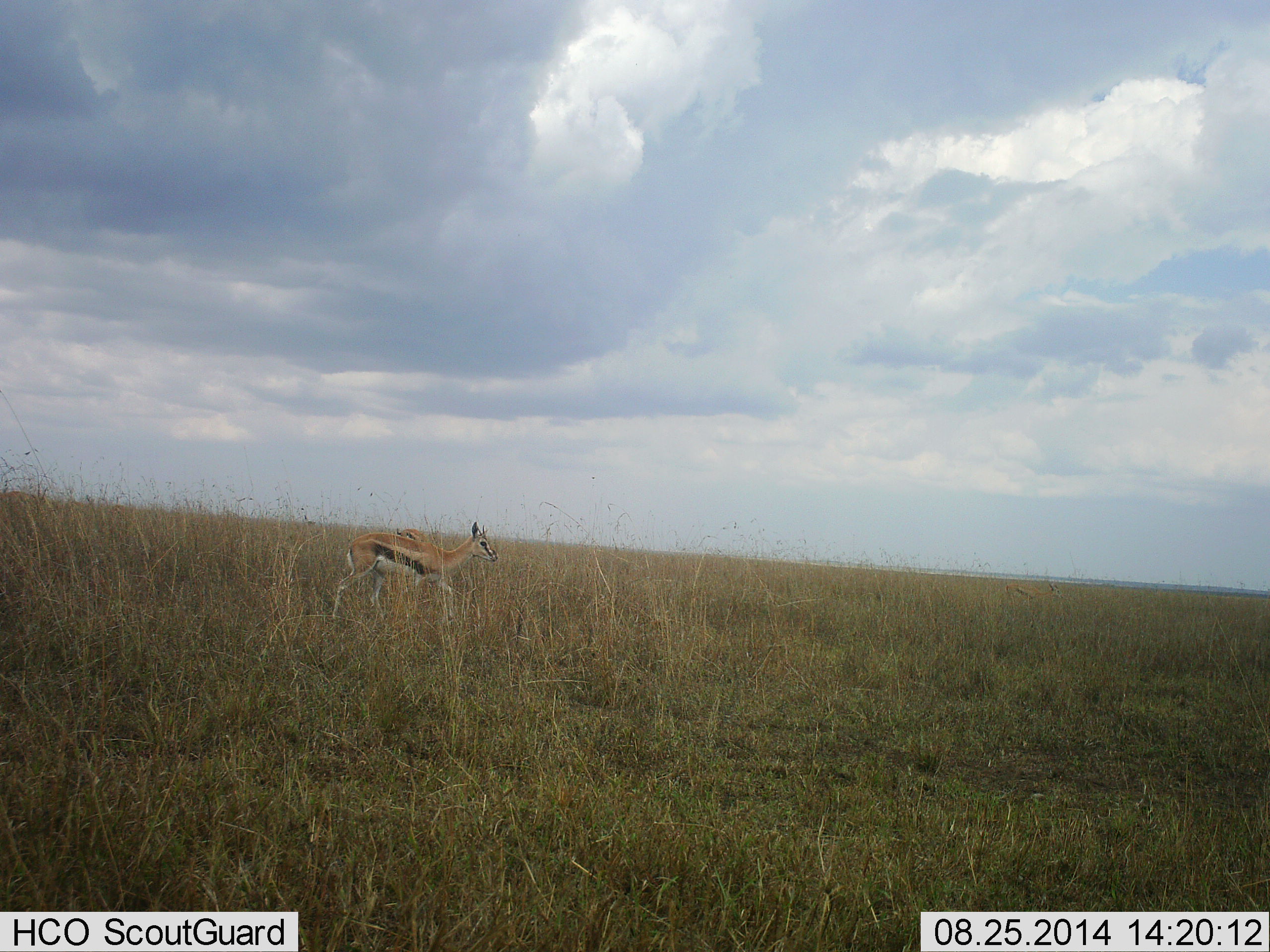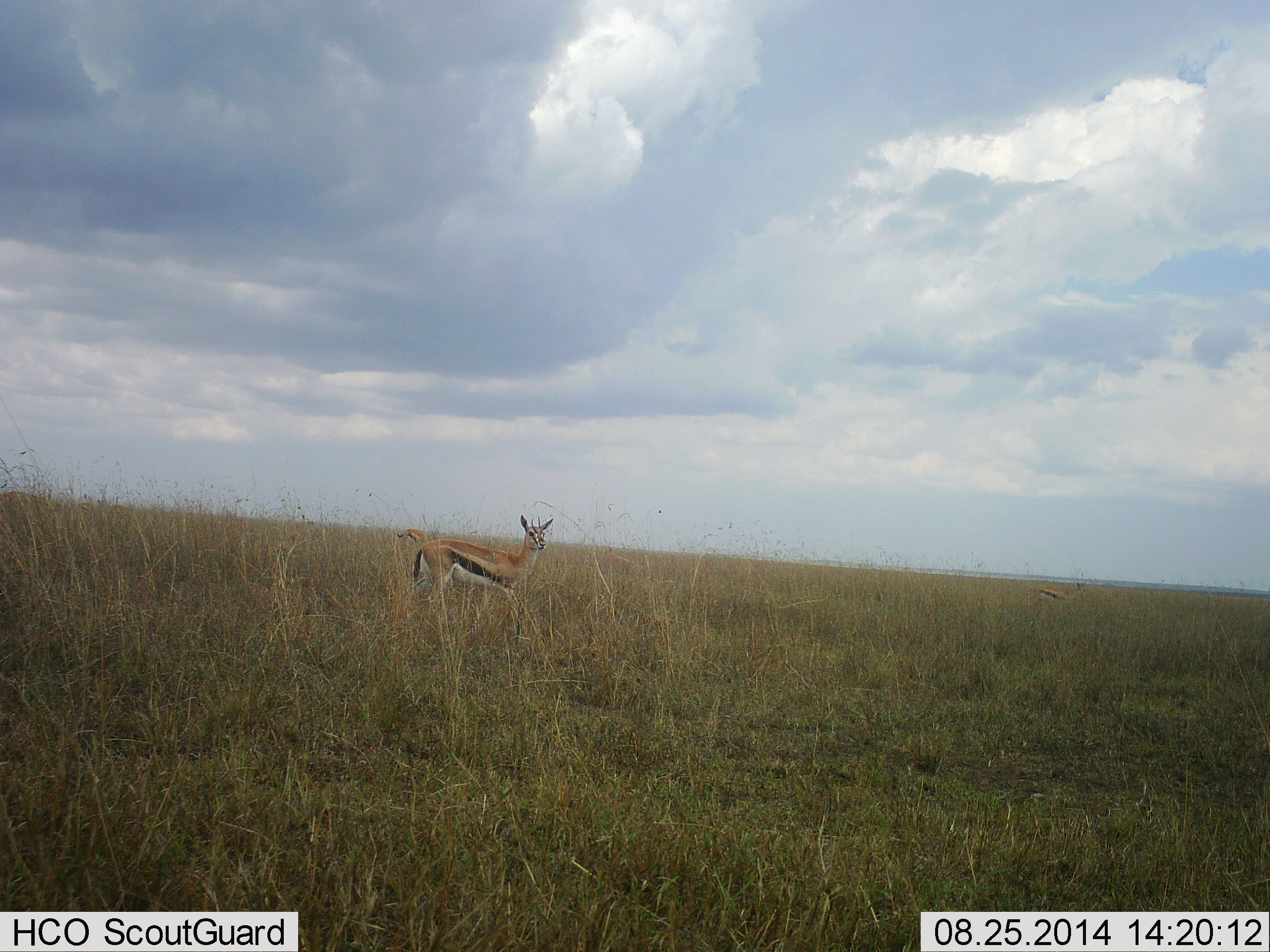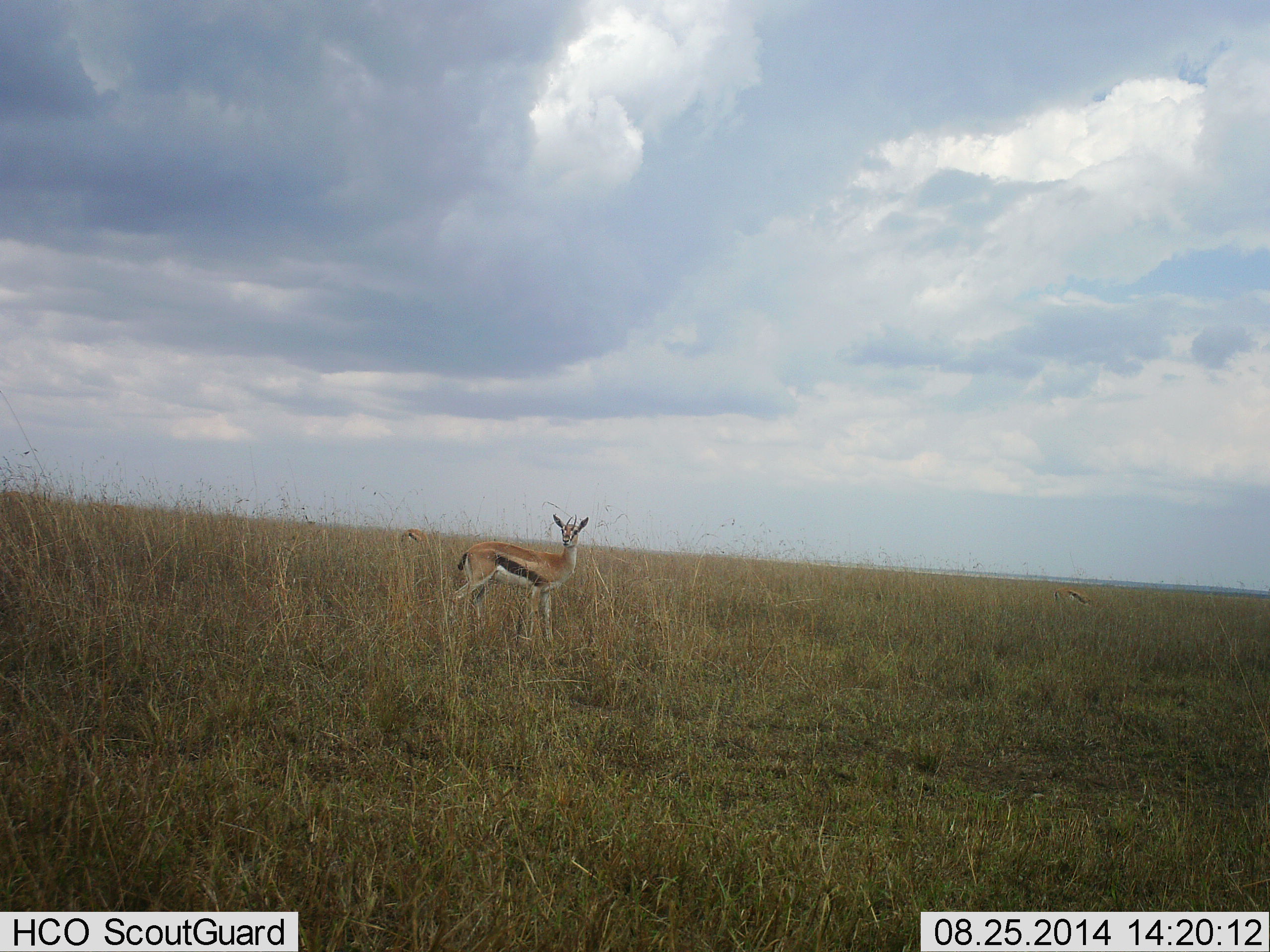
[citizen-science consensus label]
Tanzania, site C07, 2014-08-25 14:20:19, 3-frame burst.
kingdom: Animalia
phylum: Chordata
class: Mammalia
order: Artiodactyla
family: Bovidae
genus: Eudorcas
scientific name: Eudorcas thomsonii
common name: thomson's gazelle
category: gazellethomsons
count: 1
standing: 40%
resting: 0%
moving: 70%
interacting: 0%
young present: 0%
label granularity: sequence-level